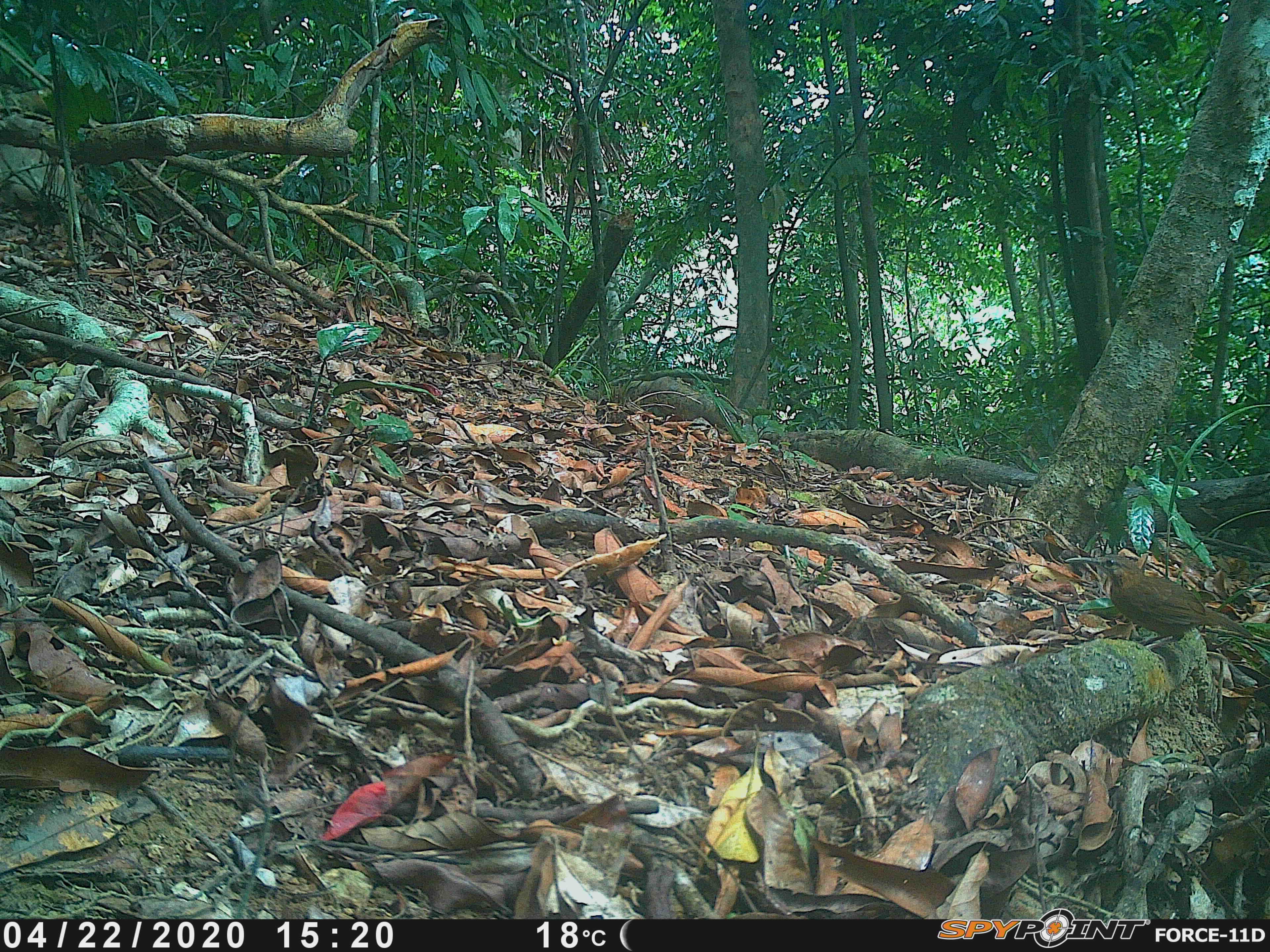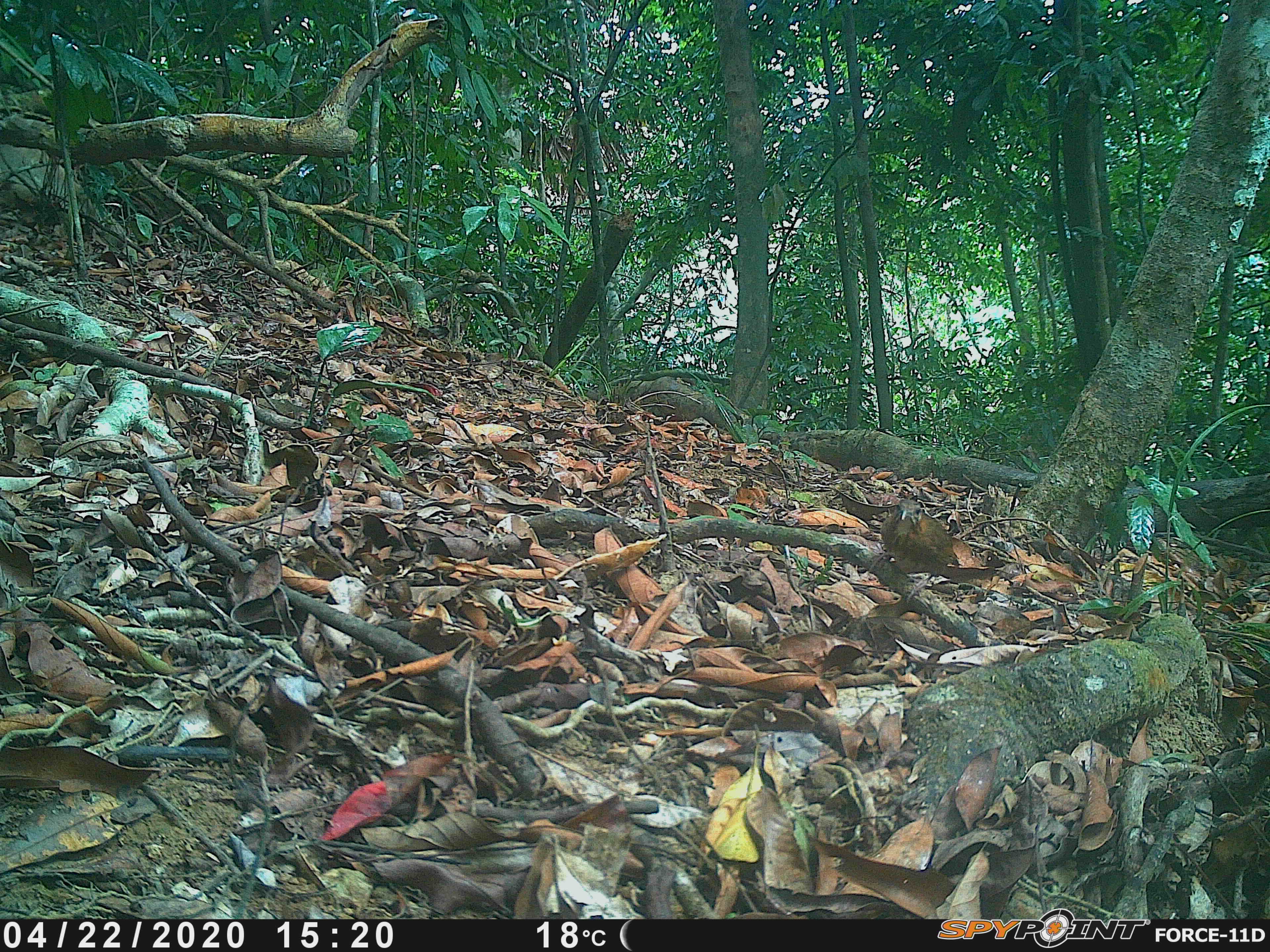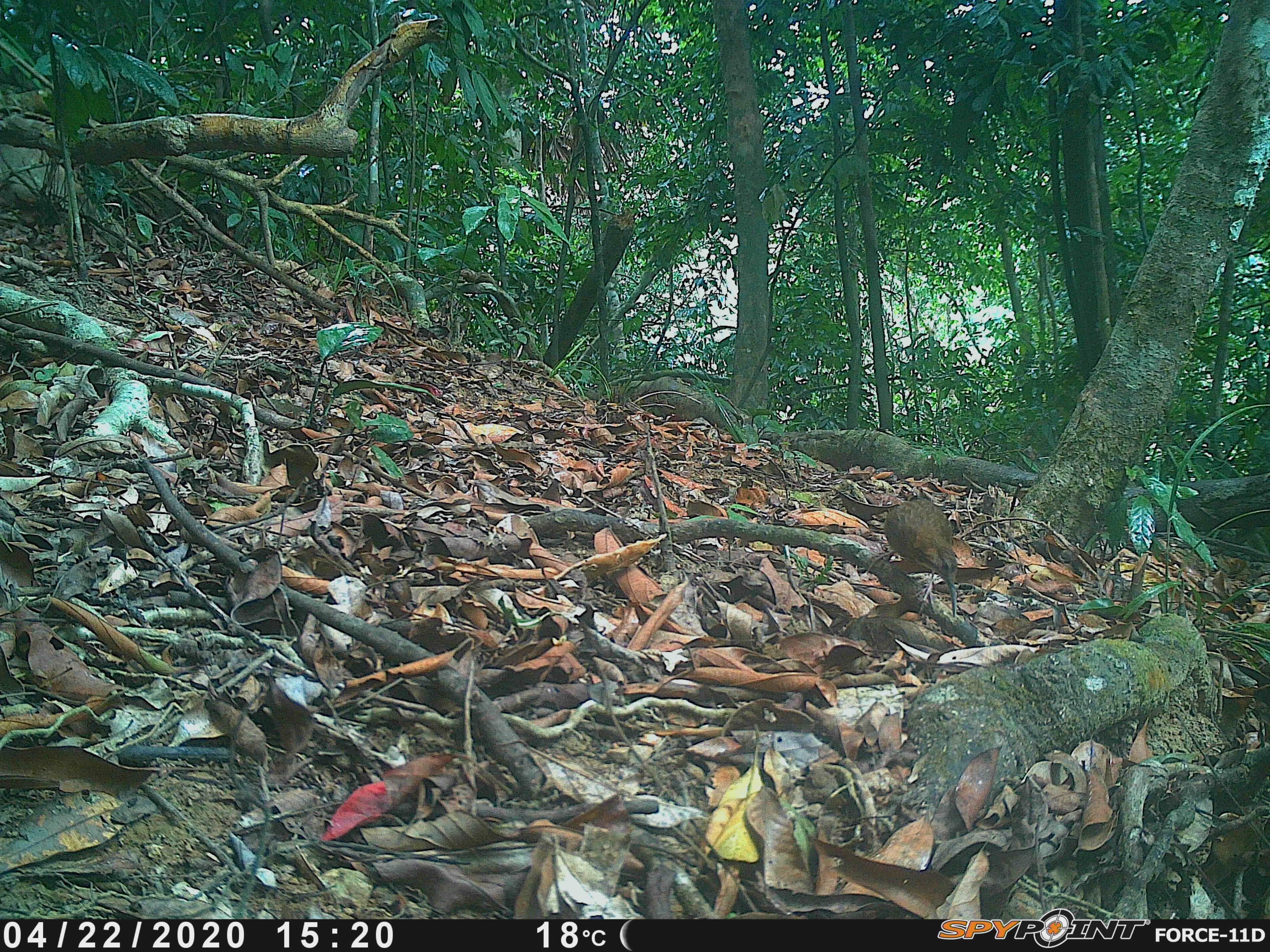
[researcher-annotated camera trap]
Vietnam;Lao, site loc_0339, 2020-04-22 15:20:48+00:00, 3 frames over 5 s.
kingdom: Animalia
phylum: Chordata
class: Aves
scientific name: Aves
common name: bird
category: unidentified bird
Unidentified bird (bird) (Aves). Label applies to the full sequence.